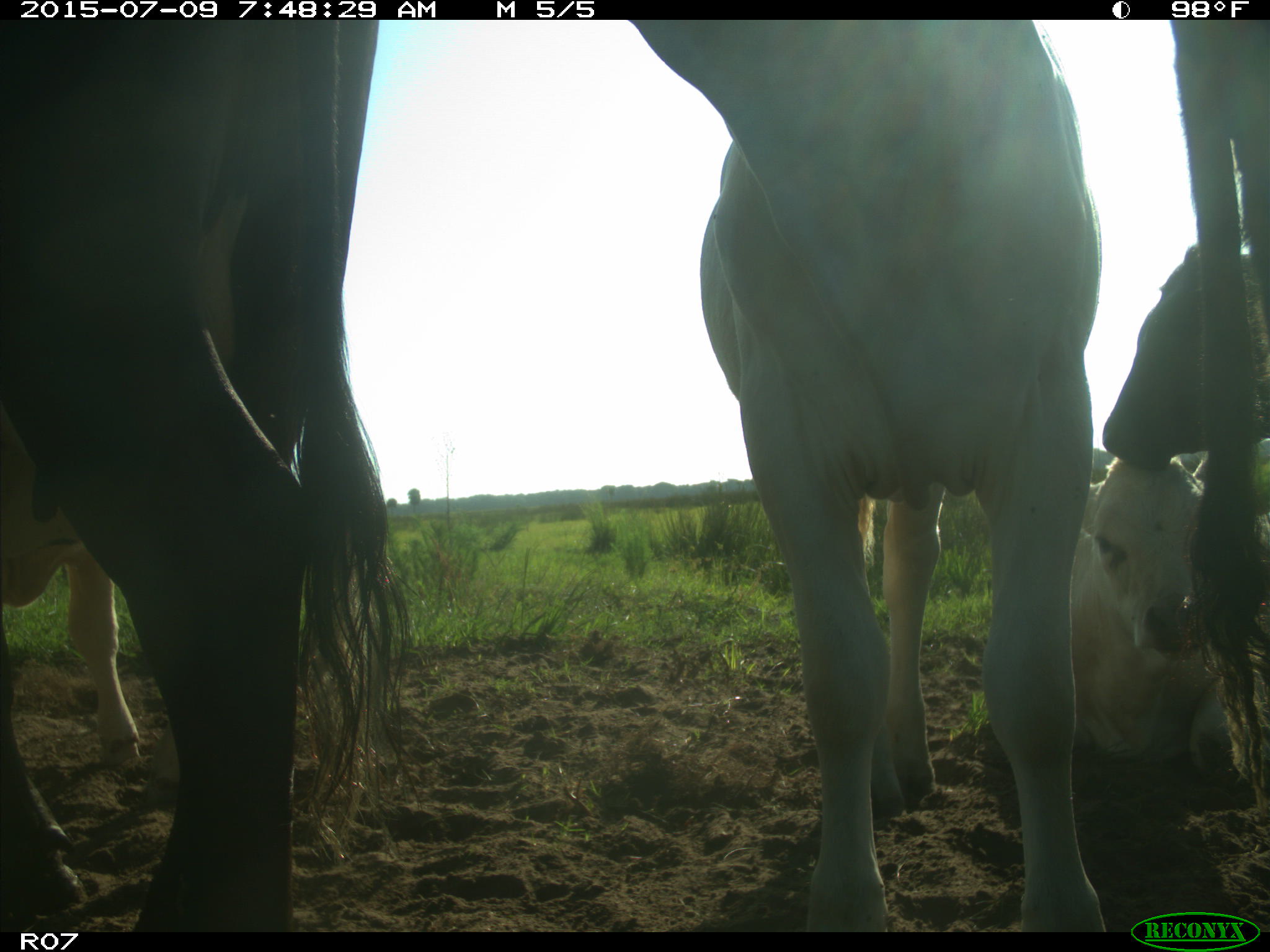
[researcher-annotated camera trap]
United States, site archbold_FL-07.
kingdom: Animalia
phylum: Chordata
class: Mammalia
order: Artiodactyla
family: Bovidae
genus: Bos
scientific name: Bos taurus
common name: domestic cow